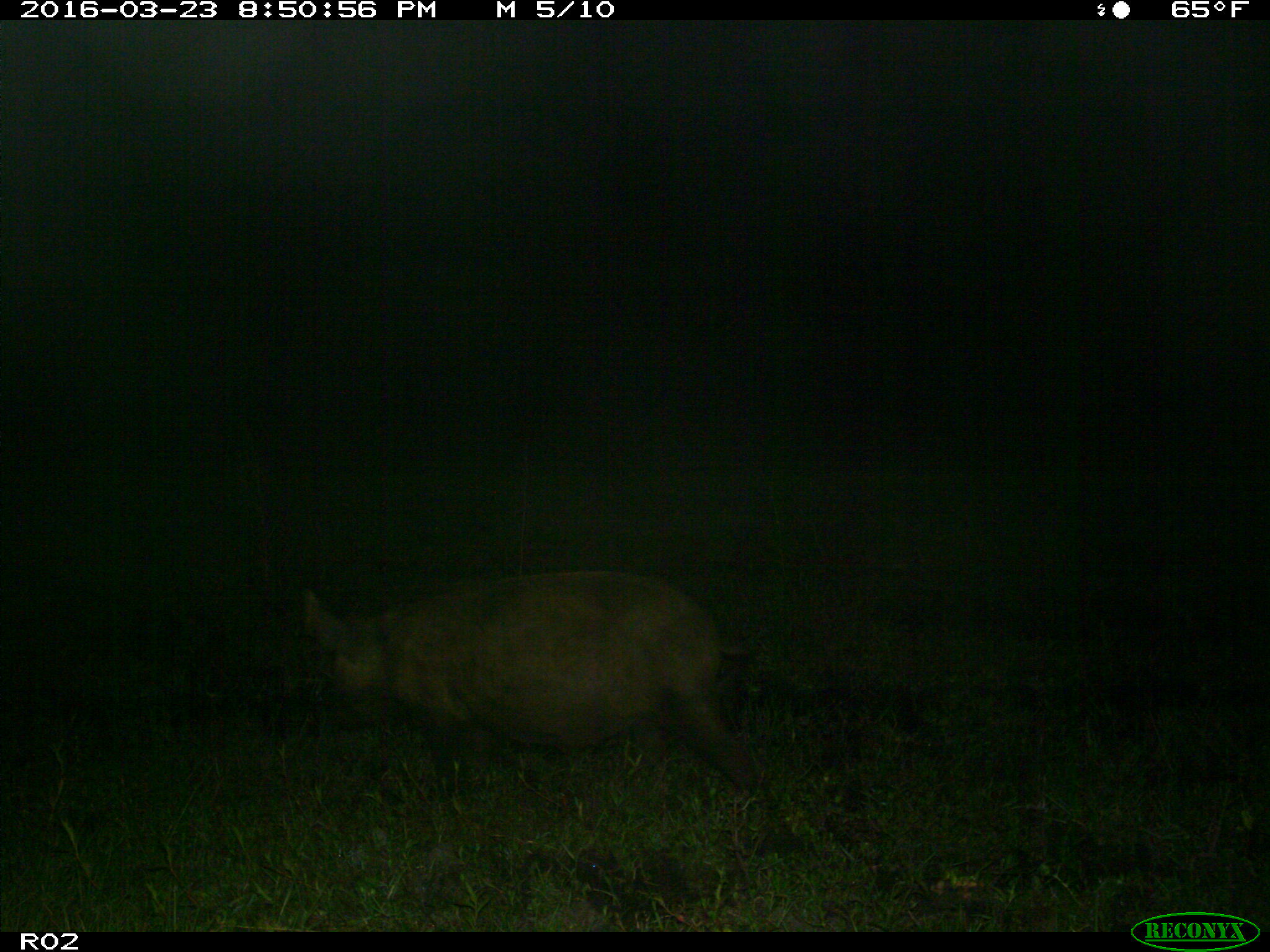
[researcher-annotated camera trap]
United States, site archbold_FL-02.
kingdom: Animalia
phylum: Chordata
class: Mammalia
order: Artiodactyla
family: Suidae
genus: Sus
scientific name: Sus scrofa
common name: wild boar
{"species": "Sus scrofa (wild boar)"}